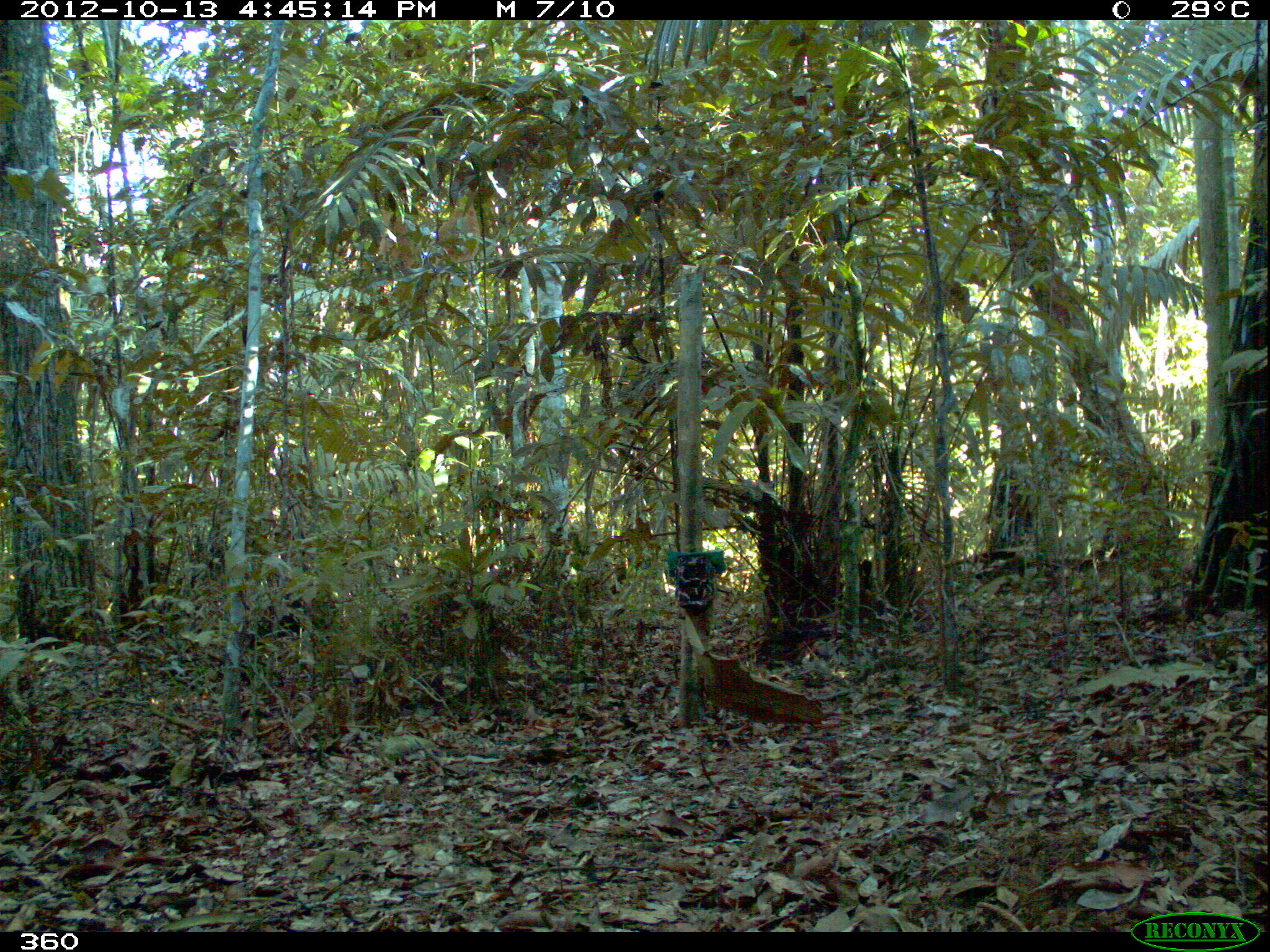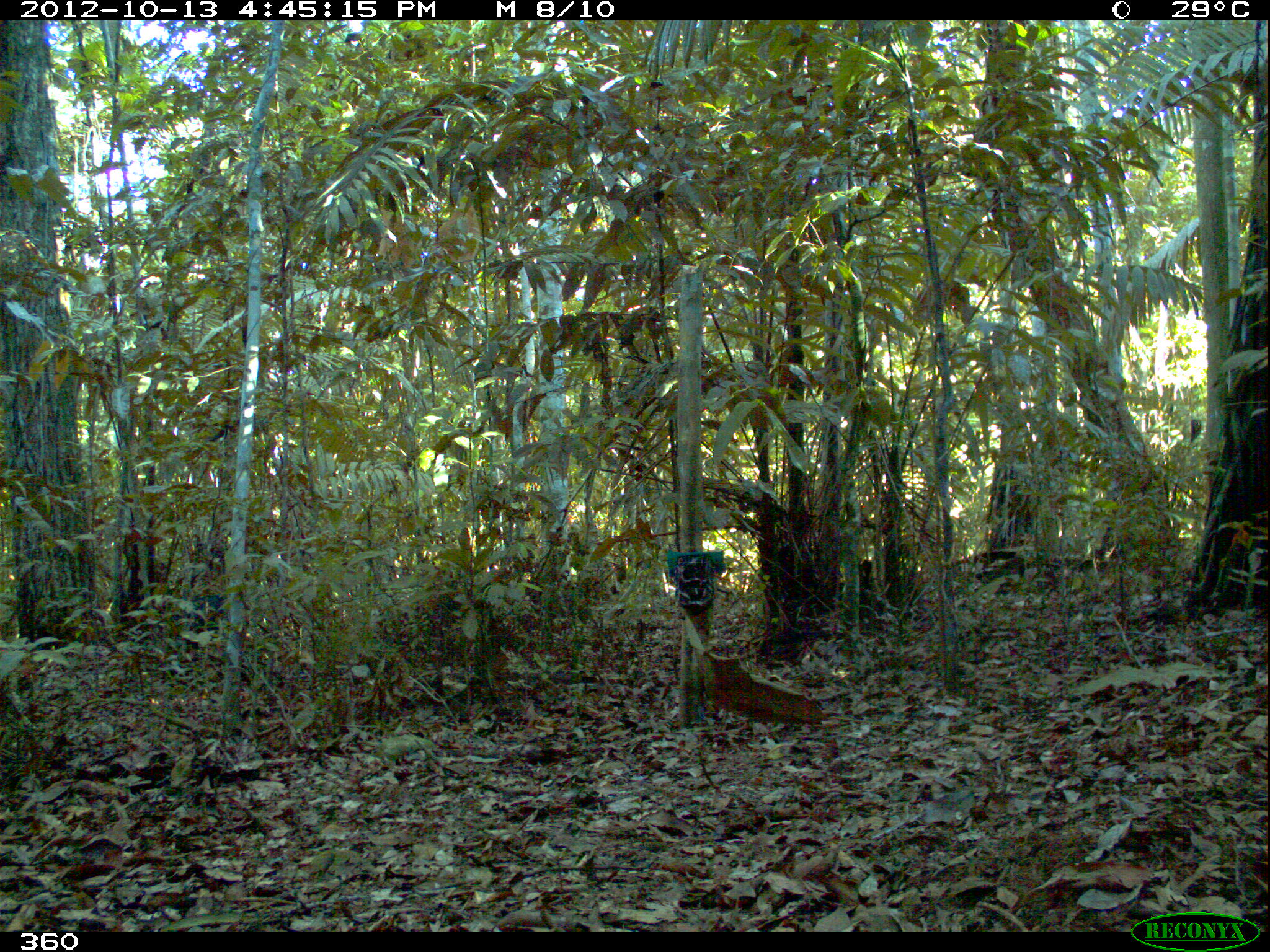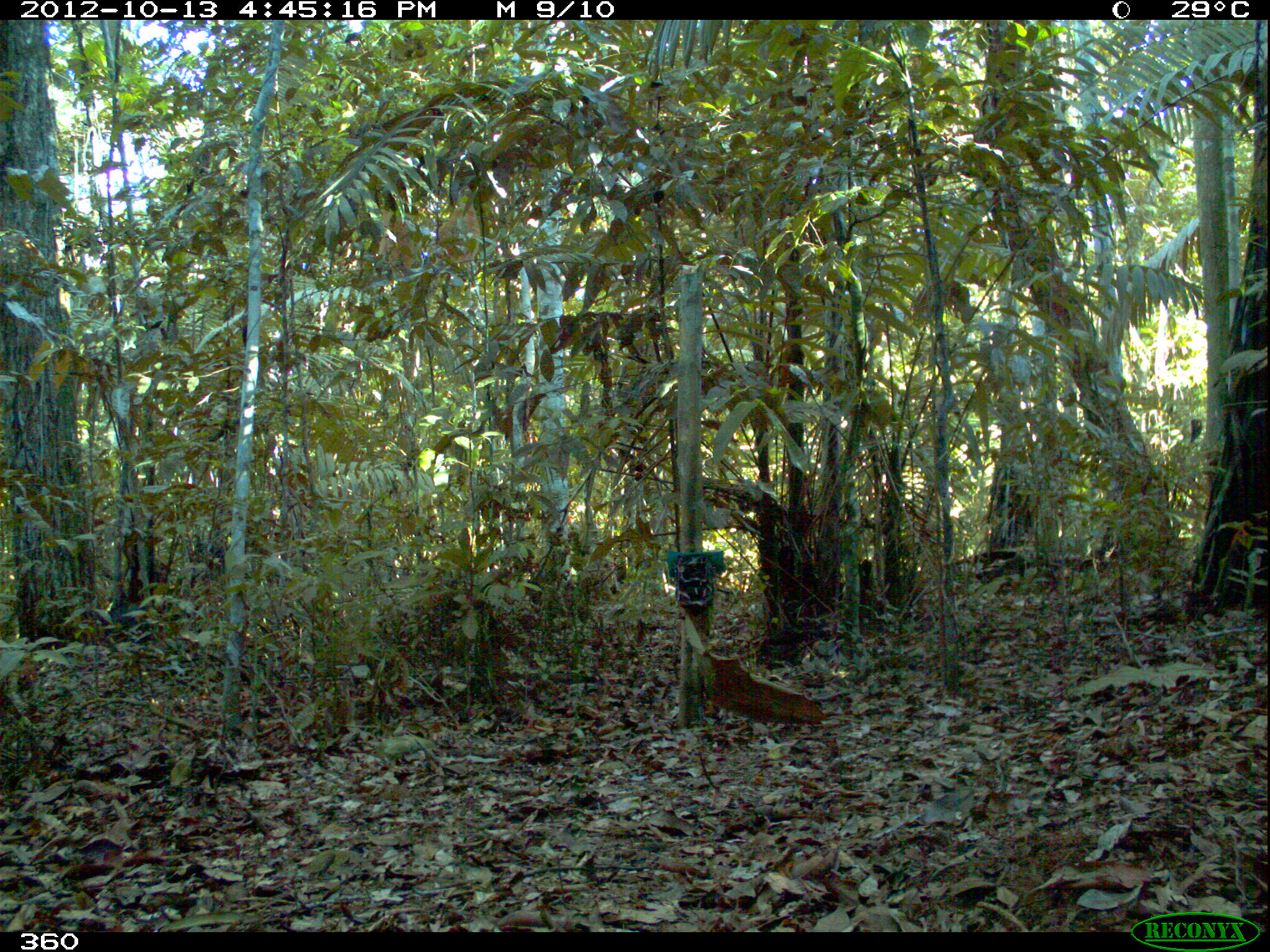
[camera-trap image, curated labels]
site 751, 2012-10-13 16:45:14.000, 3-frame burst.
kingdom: Animalia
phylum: Chordata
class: Mammalia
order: Artiodactyla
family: Tayassuidae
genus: Tayassu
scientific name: Tayassu pecari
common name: white-lipped peccary